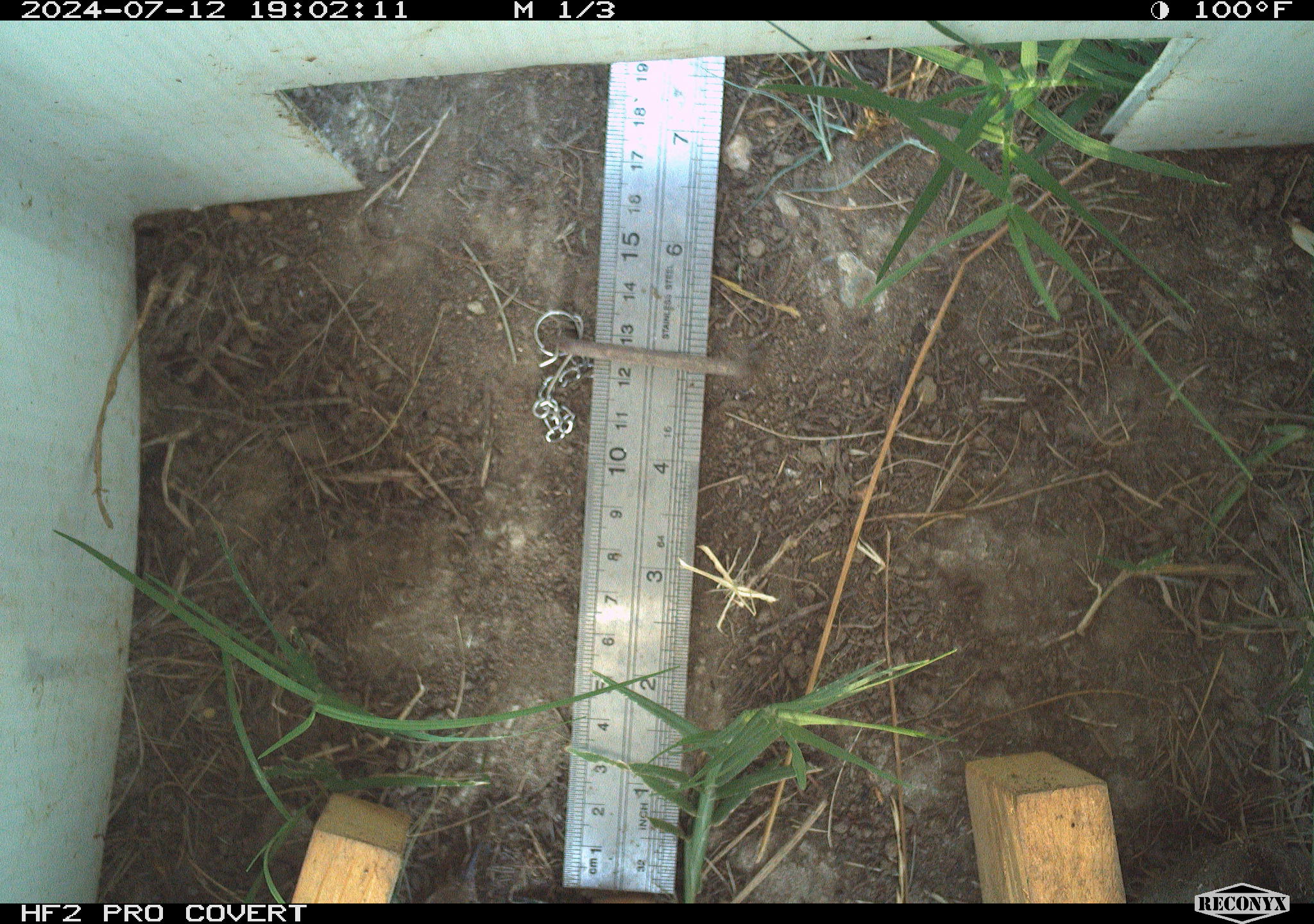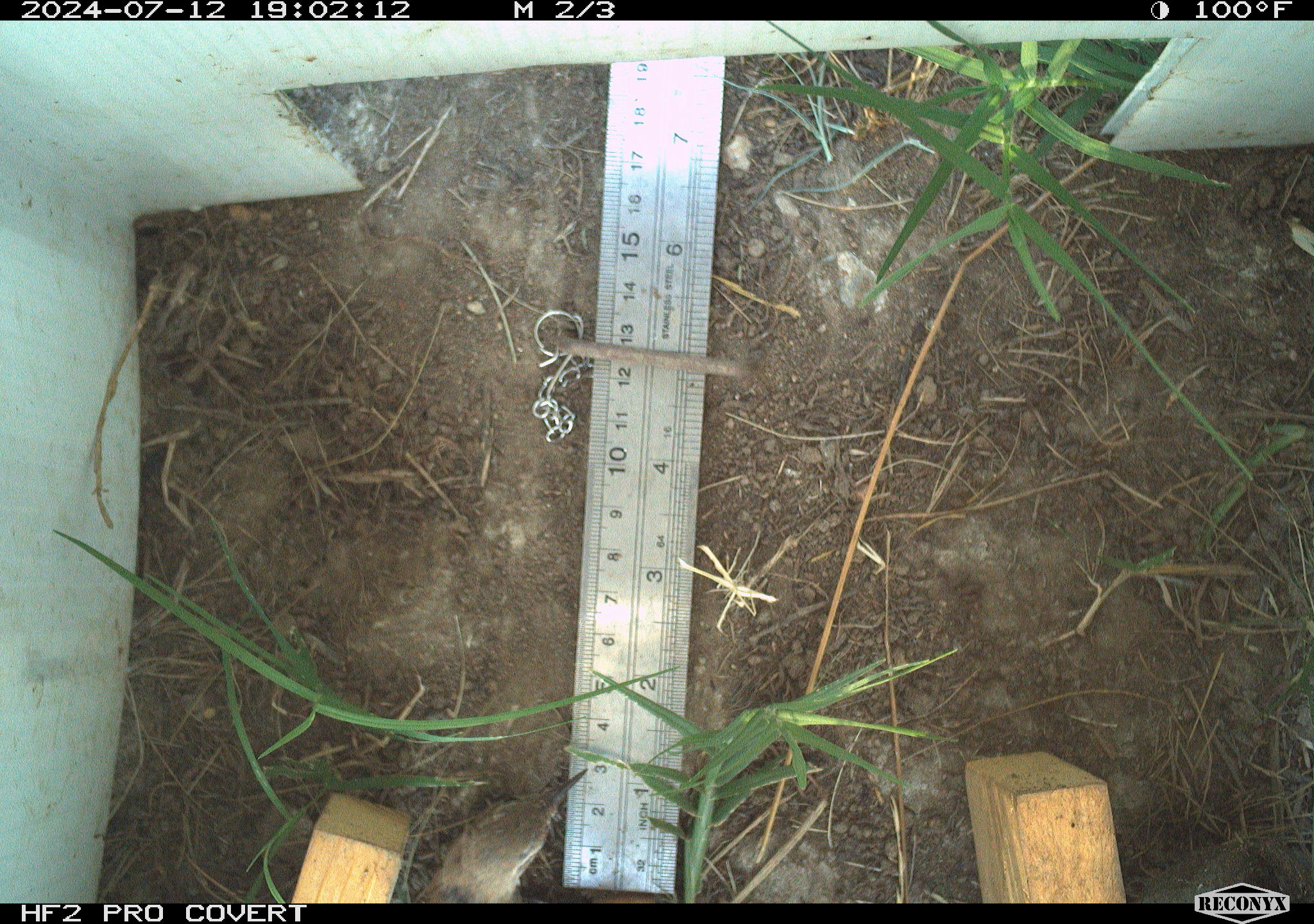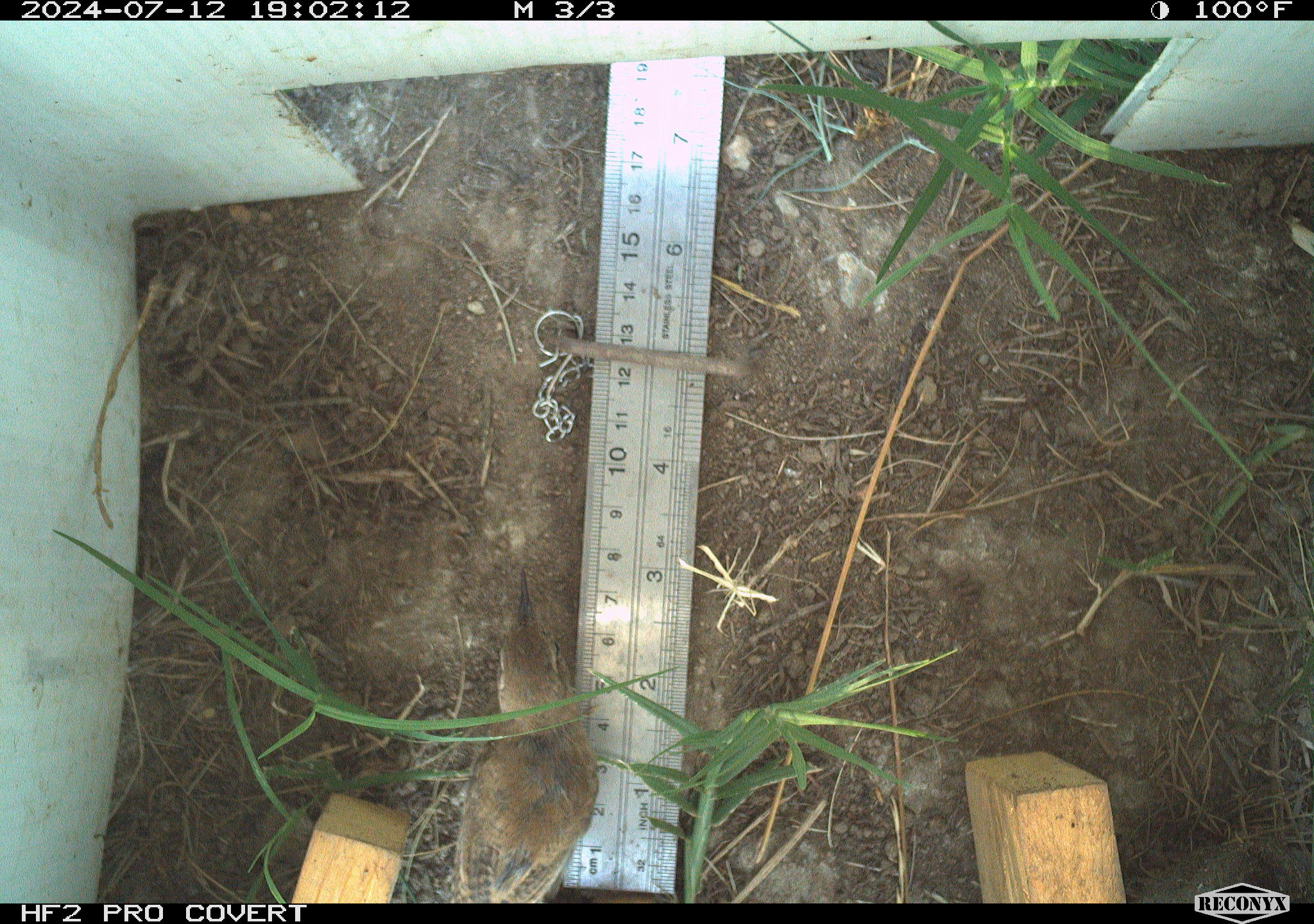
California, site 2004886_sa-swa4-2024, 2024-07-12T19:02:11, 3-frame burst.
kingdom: Animalia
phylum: Chordata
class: Aves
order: Passeriformes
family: Troglodytidae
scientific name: Troglodytidae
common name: wren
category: troglodytidae family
Troglodytidae family (wren) (Troglodytidae).